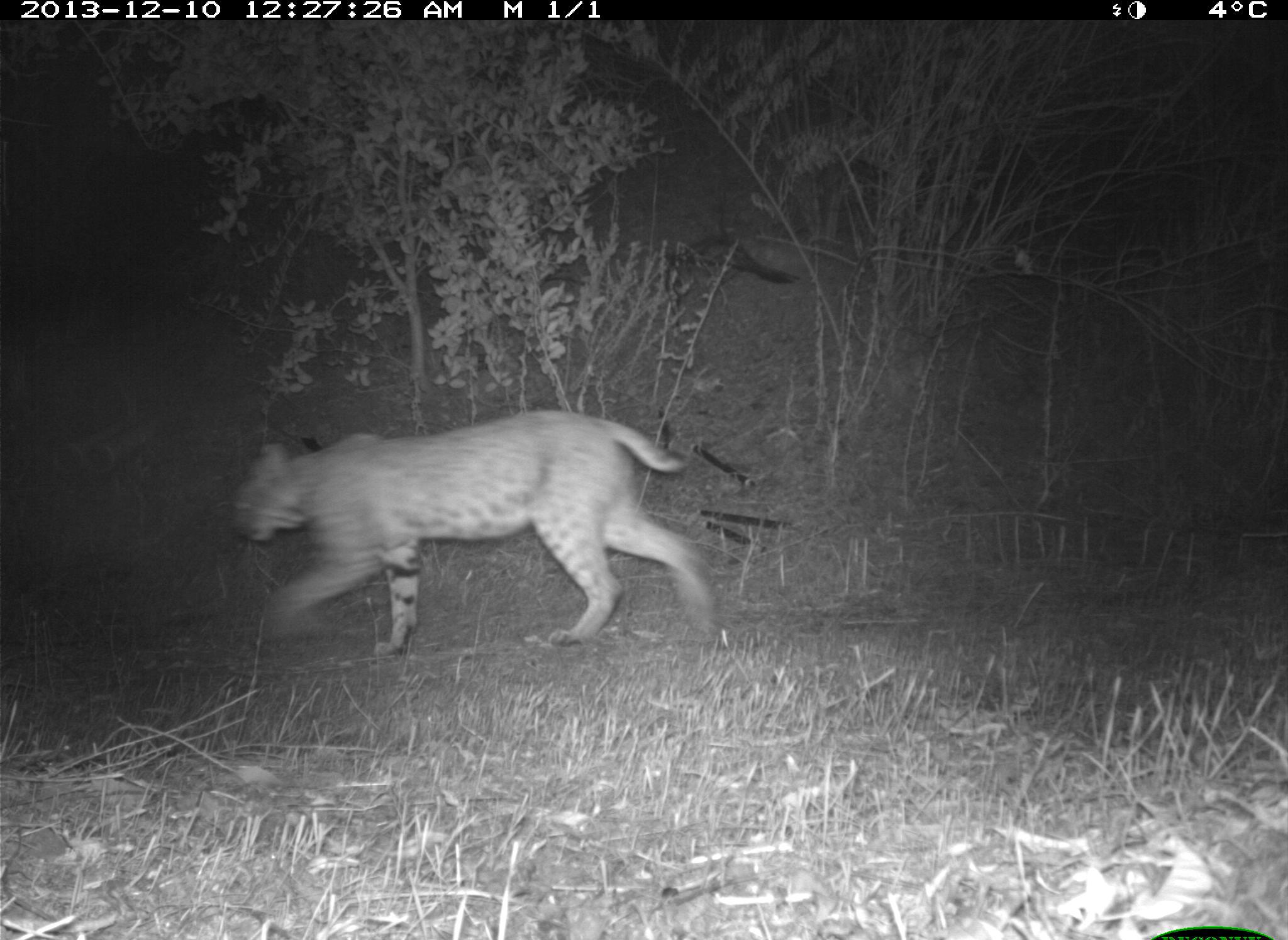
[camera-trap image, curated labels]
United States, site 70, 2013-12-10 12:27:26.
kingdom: Animalia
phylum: Chordata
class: Mammalia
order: Carnivora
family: Felidae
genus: Lynx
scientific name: Lynx rufus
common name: bobcat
Bobcat (Lynx rufus).